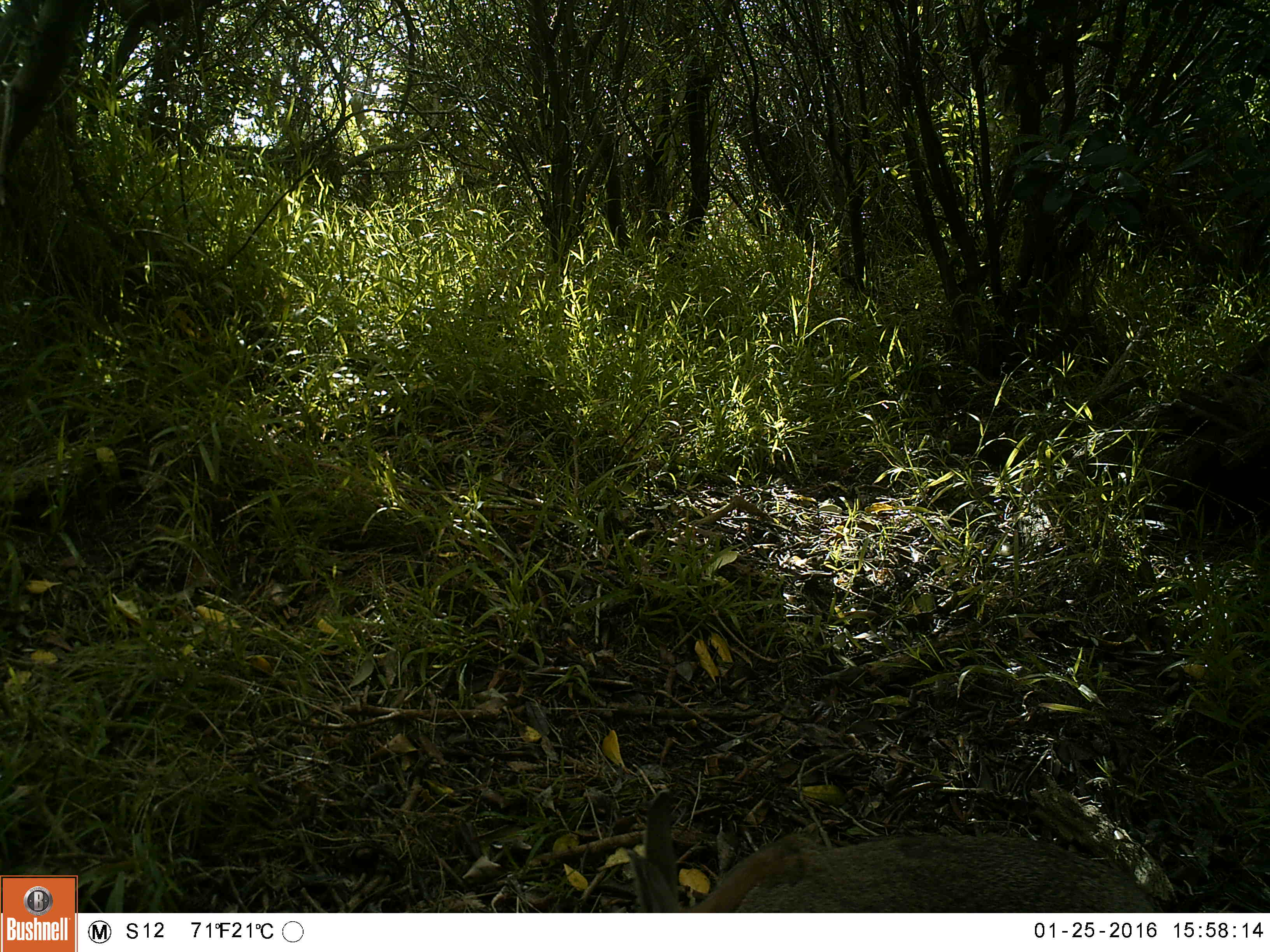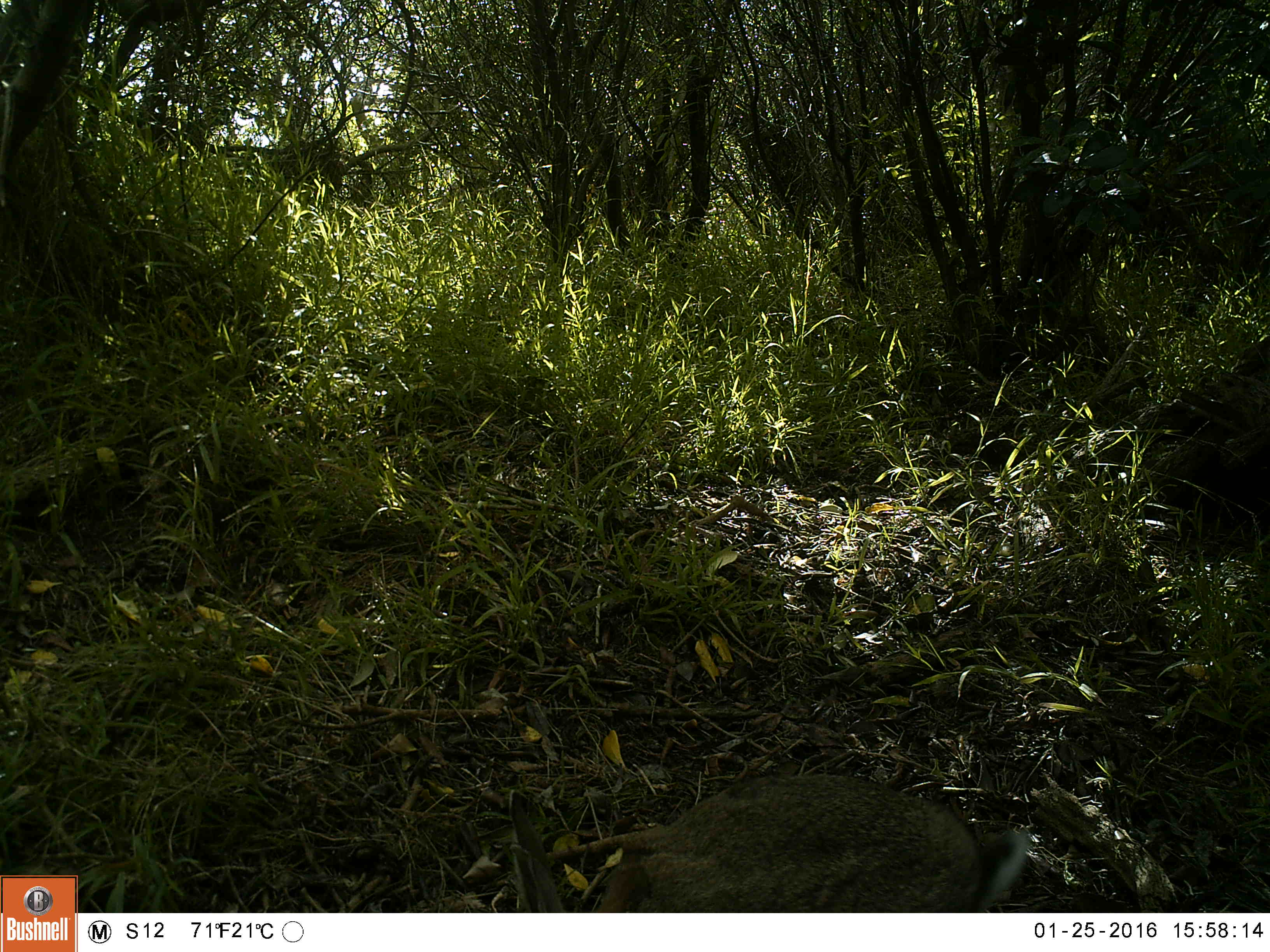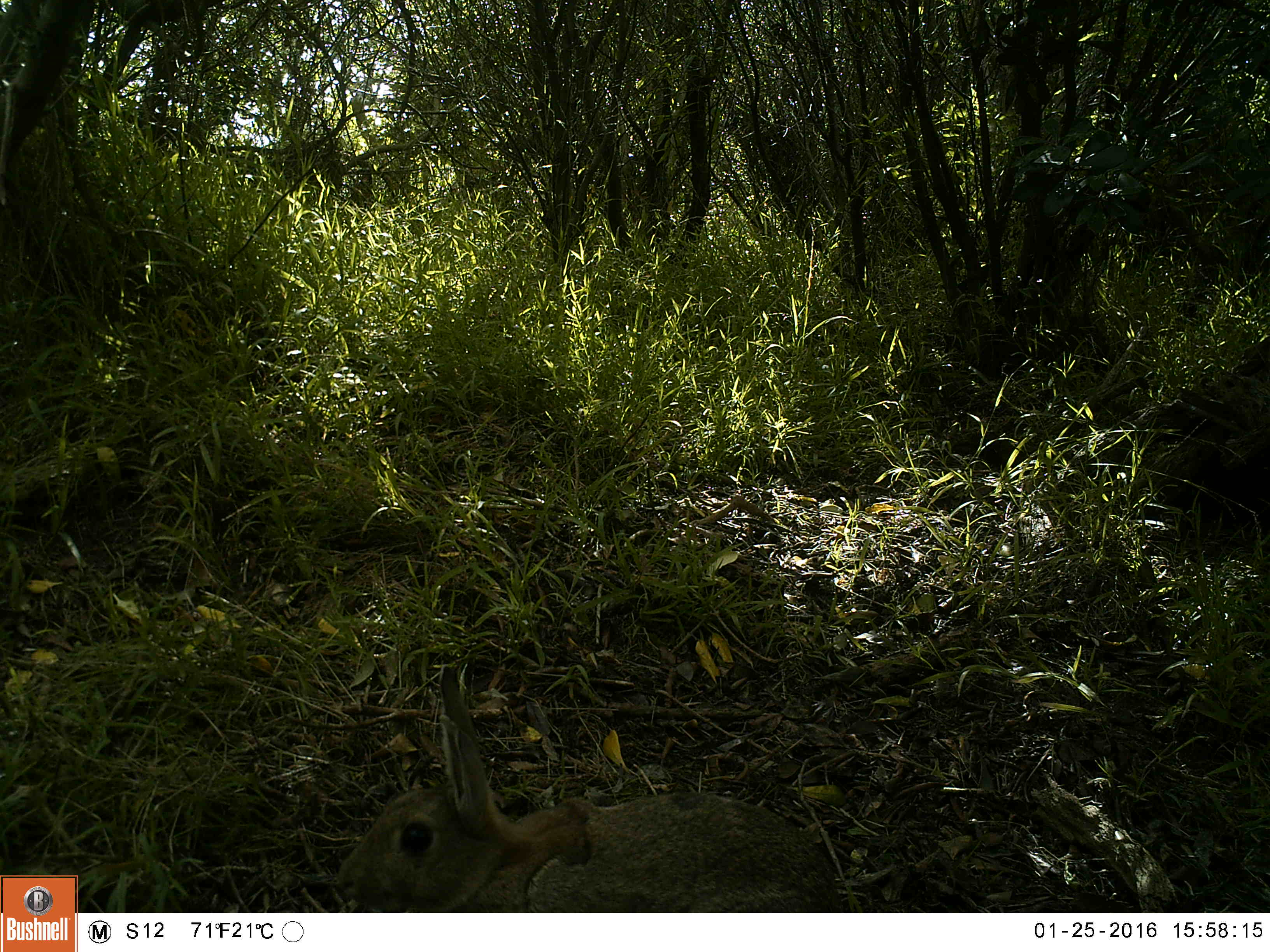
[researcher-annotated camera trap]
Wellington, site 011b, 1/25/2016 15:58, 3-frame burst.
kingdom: Animalia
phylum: Chordata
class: Mammalia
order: Lagomorpha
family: Leporidae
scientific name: Leporidae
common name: rabbit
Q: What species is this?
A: Rabbit (Leporidae).